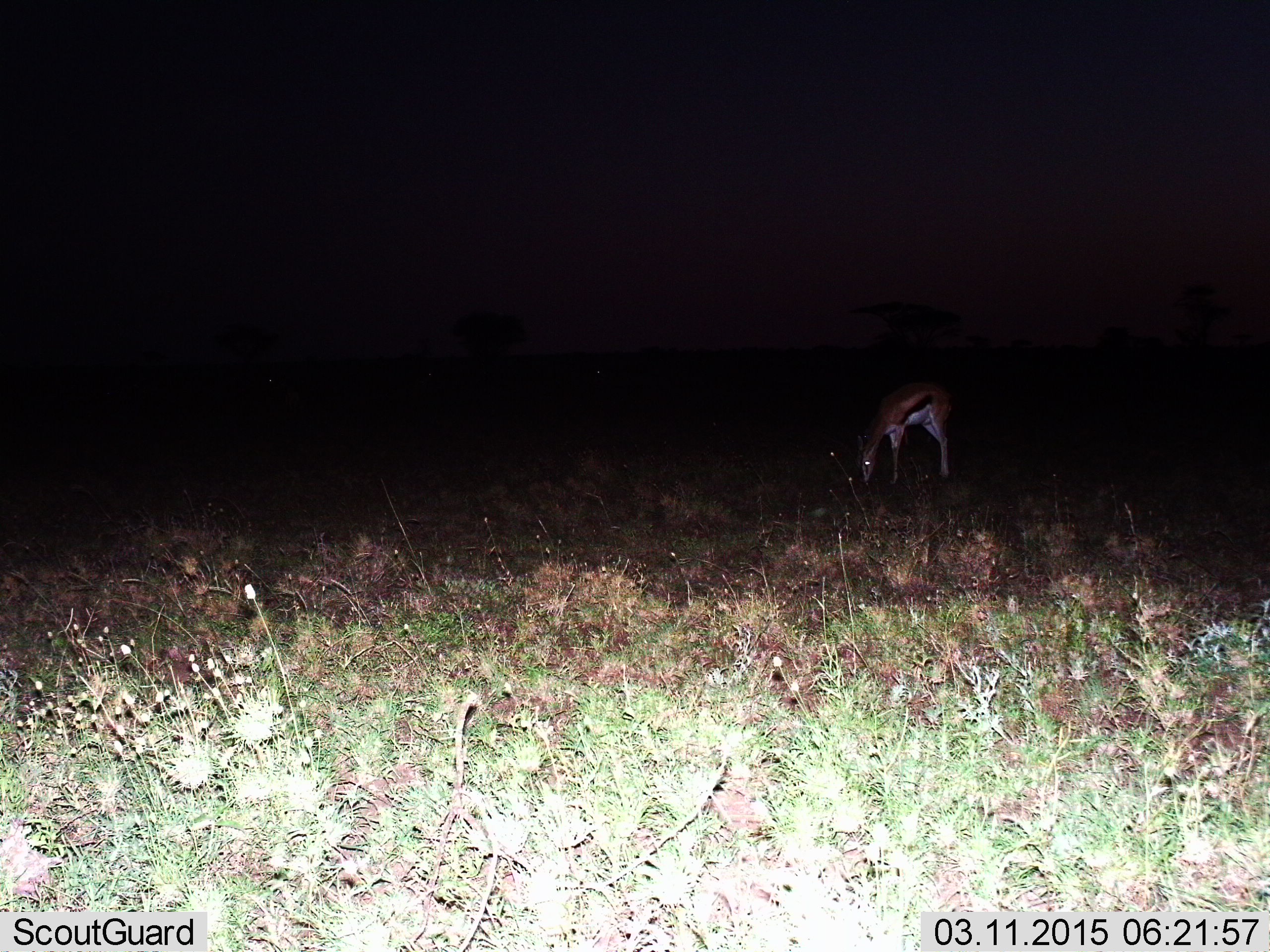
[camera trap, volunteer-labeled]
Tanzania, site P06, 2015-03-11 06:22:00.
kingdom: Animalia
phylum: Chordata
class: Mammalia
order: Artiodactyla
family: Bovidae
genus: Eudorcas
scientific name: Eudorcas thomsonii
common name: thomson's gazelle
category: gazellethomsons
Gazellethomsons (thomson's gazelle) (Eudorcas thomsonii), count 1. Behavior (volunteer vote fractions): standing 10%, resting 0%, moving 0%, interacting 0%. Young present (vote fraction): 0%. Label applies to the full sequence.